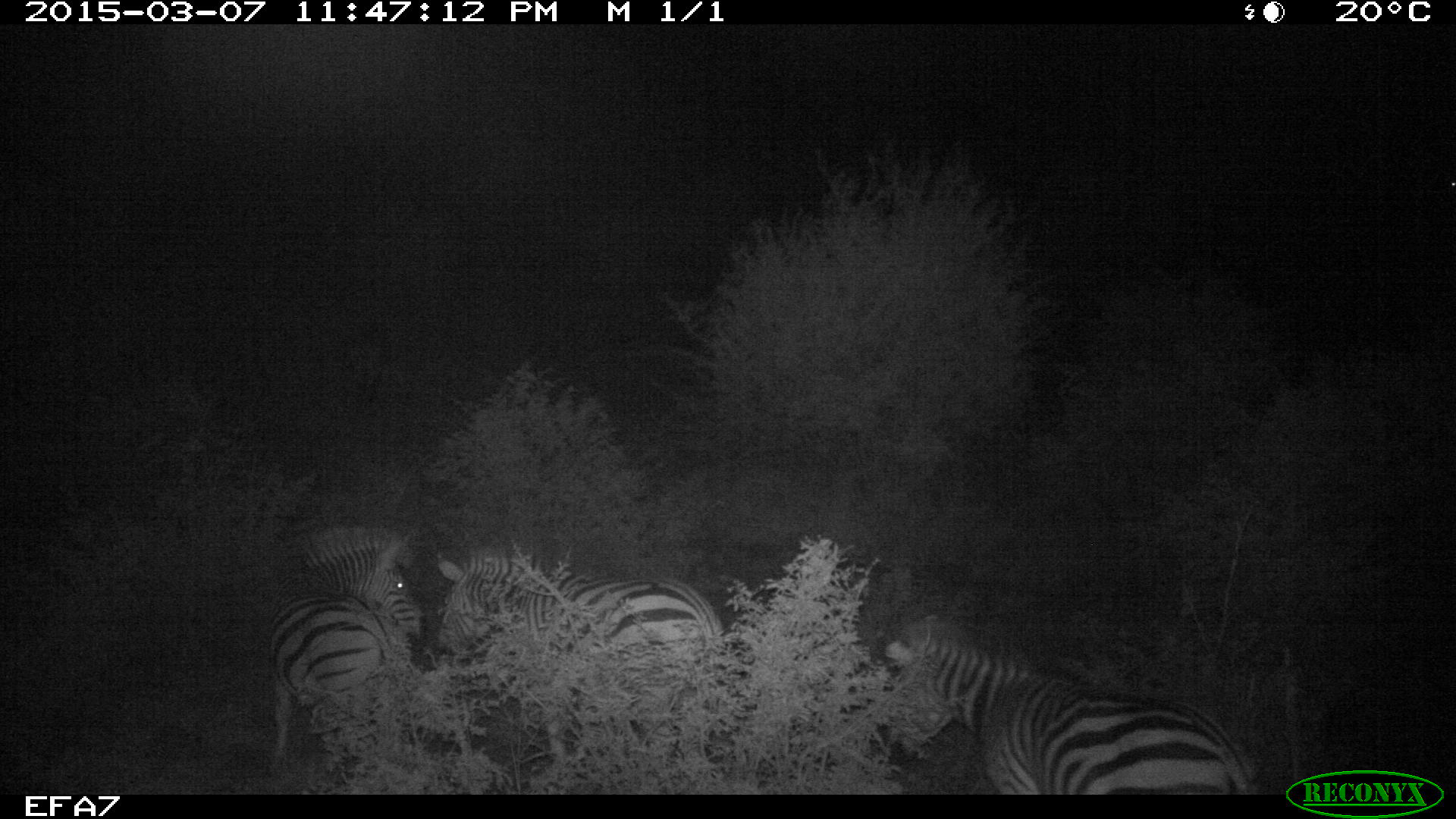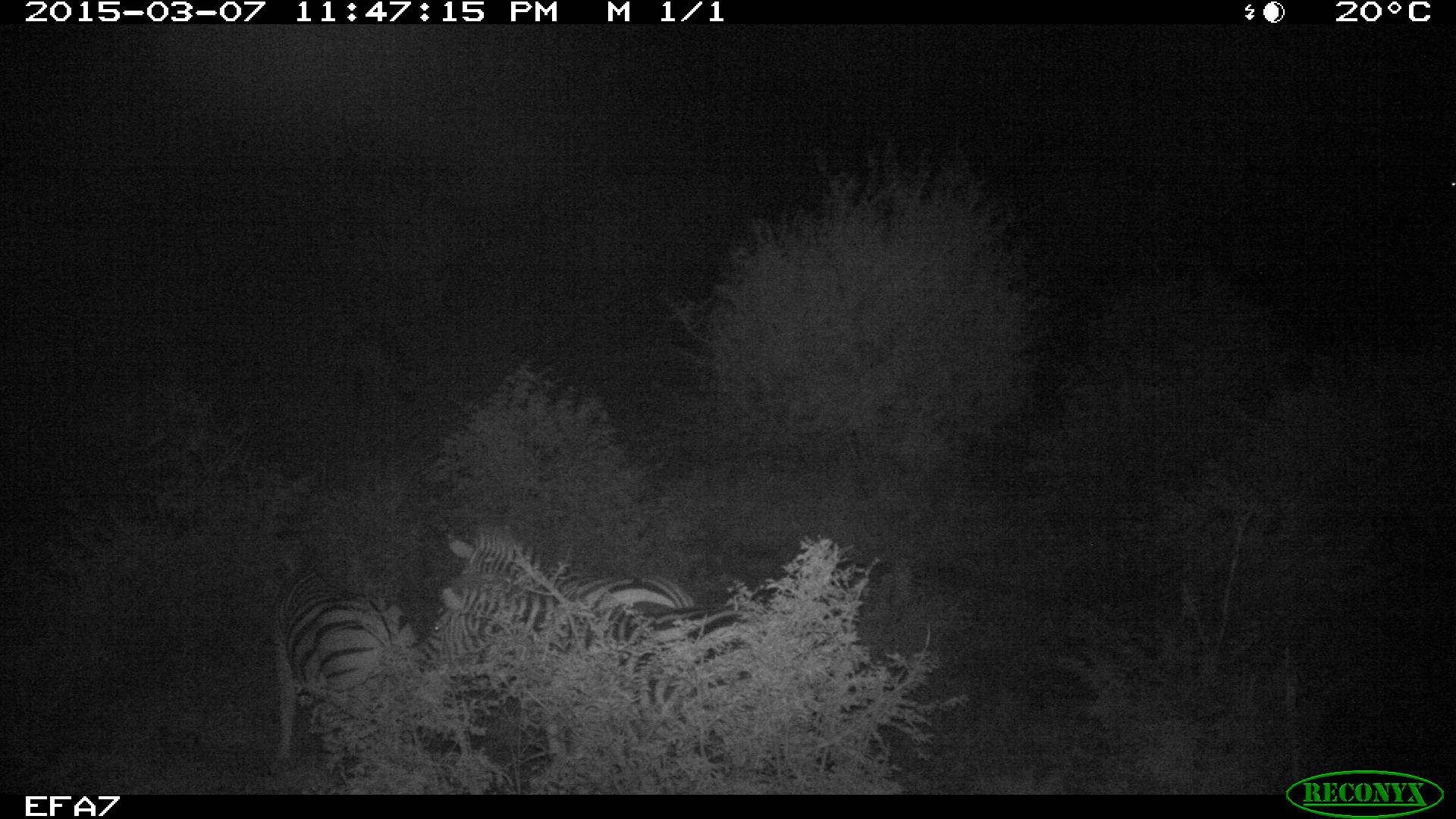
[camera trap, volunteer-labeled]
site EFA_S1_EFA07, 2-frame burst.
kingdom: Animalia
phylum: Chordata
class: Mammalia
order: Perissodactyla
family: Equidae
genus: Equus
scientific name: Equus quagga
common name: plains zebra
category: zebraplains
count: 4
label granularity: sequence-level